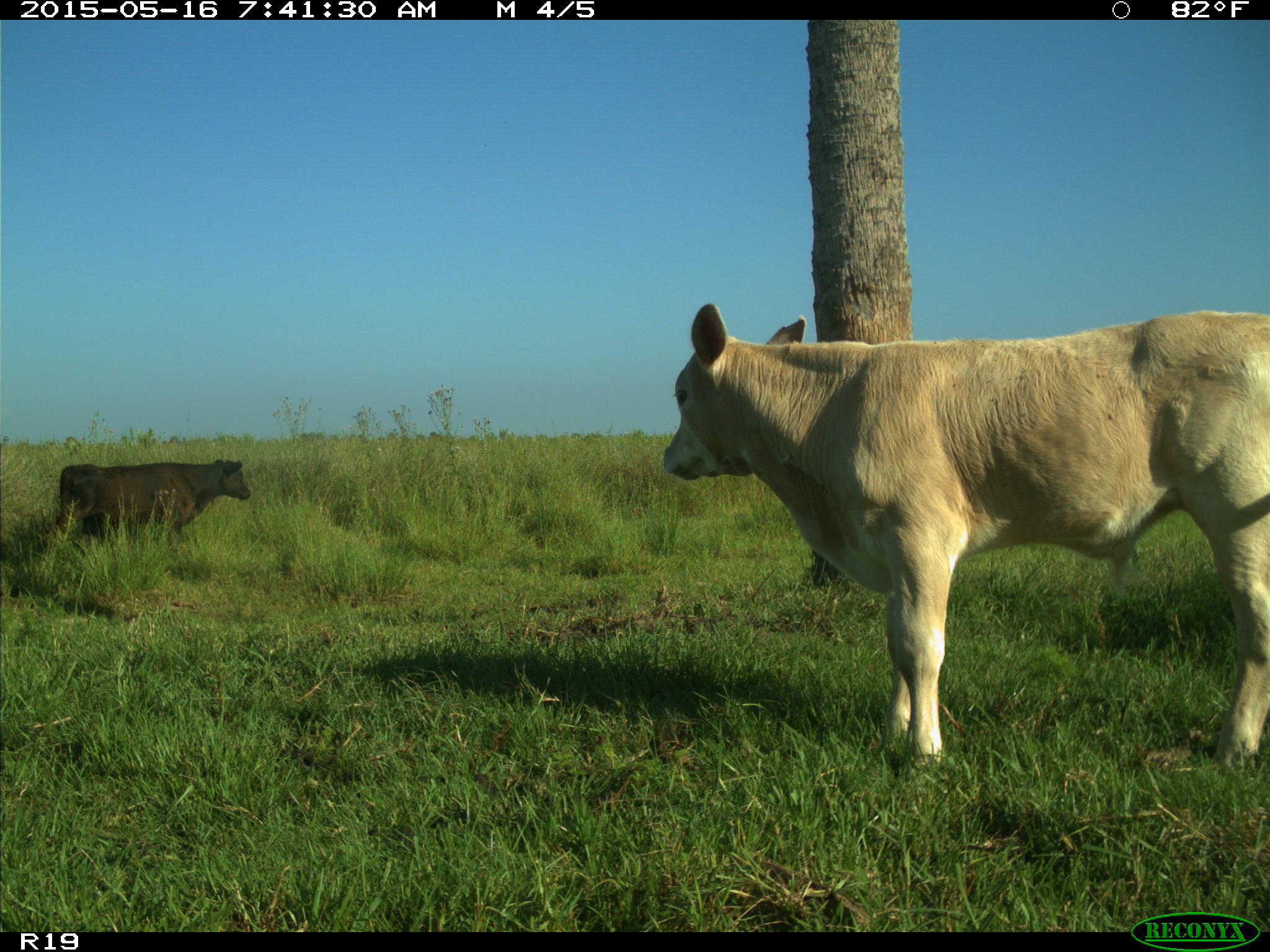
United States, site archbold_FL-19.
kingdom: Animalia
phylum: Chordata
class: Mammalia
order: Artiodactyla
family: Bovidae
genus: Bos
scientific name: Bos taurus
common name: domestic cow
Bos taurus (domestic cow).